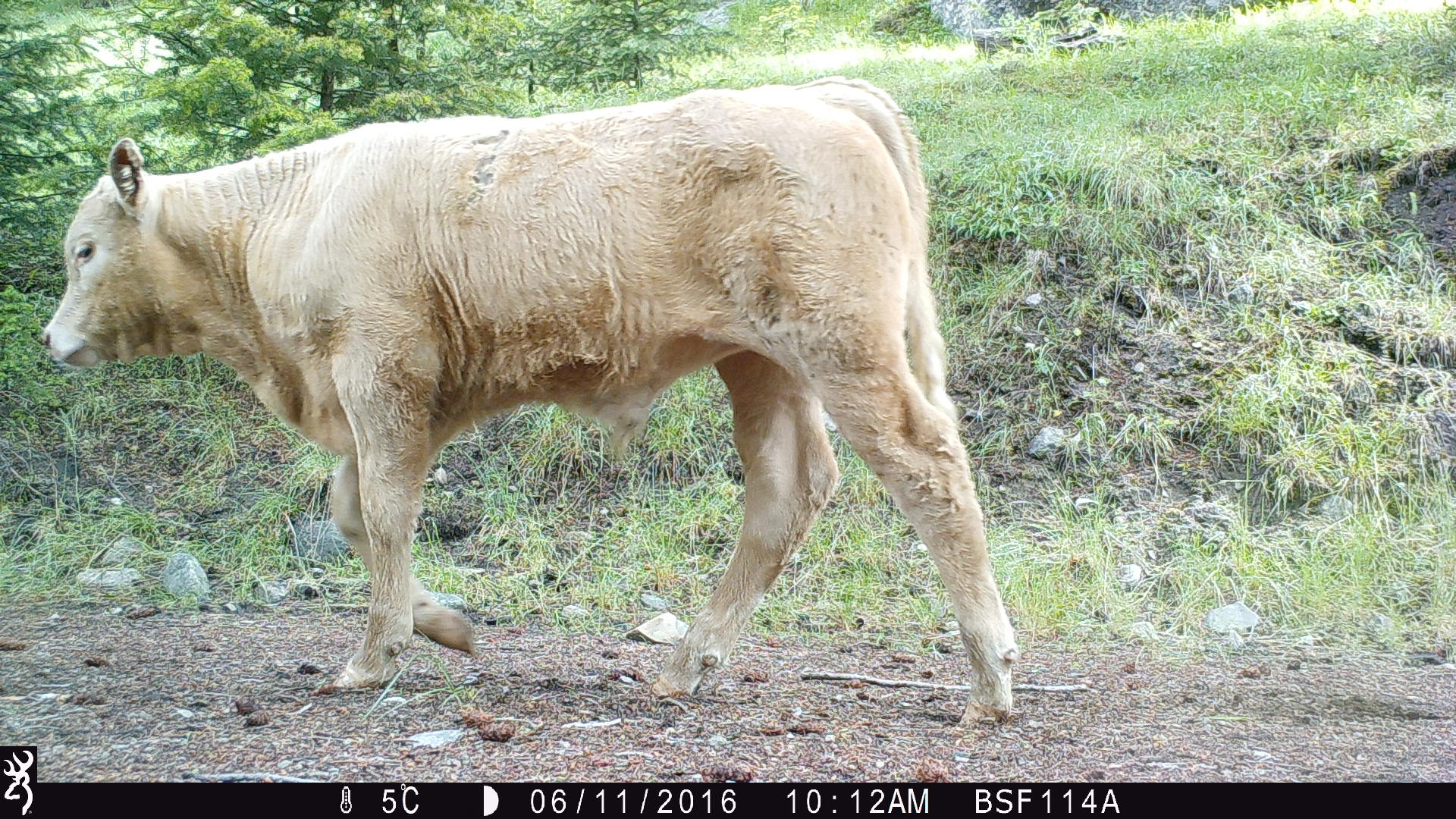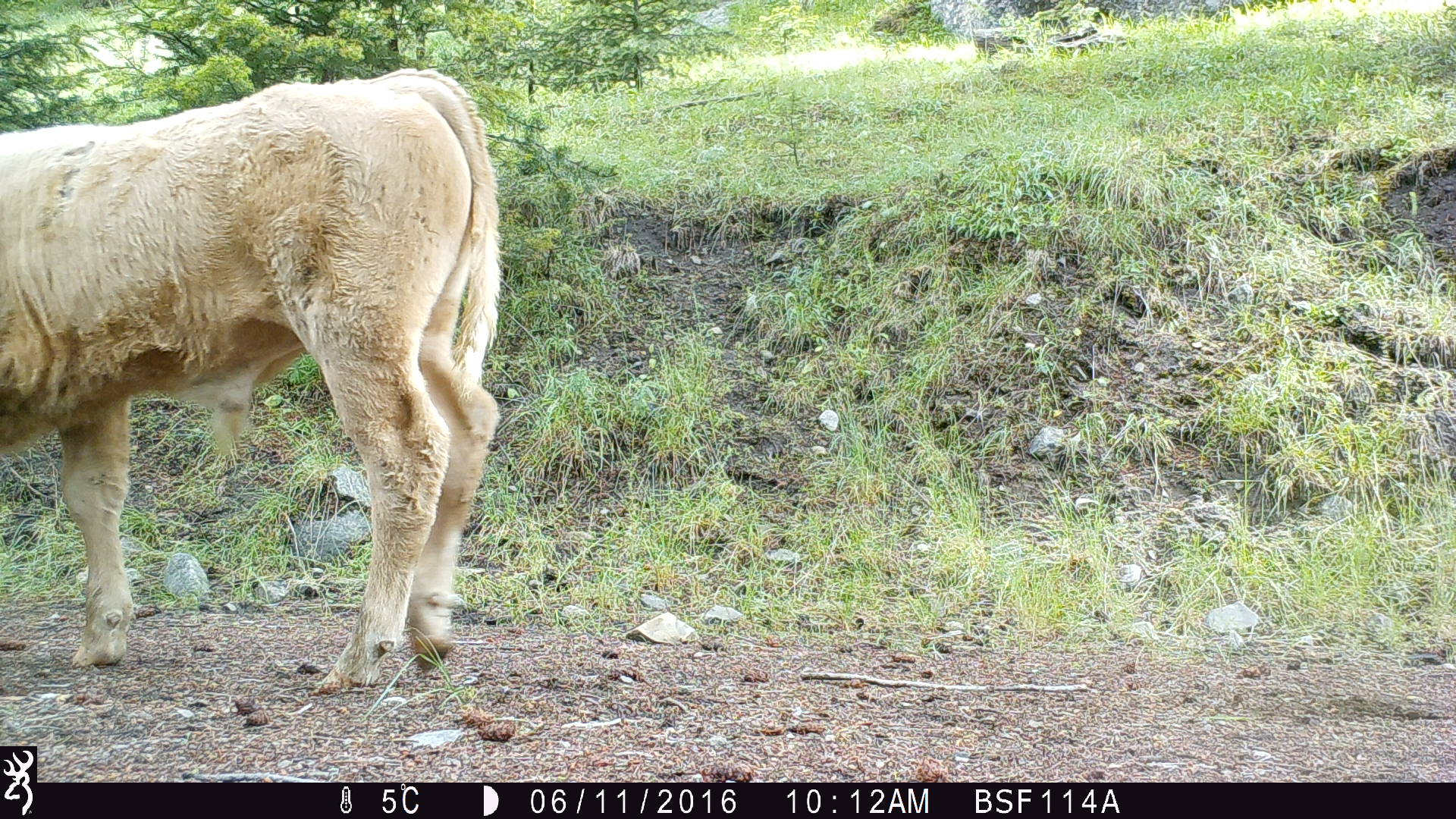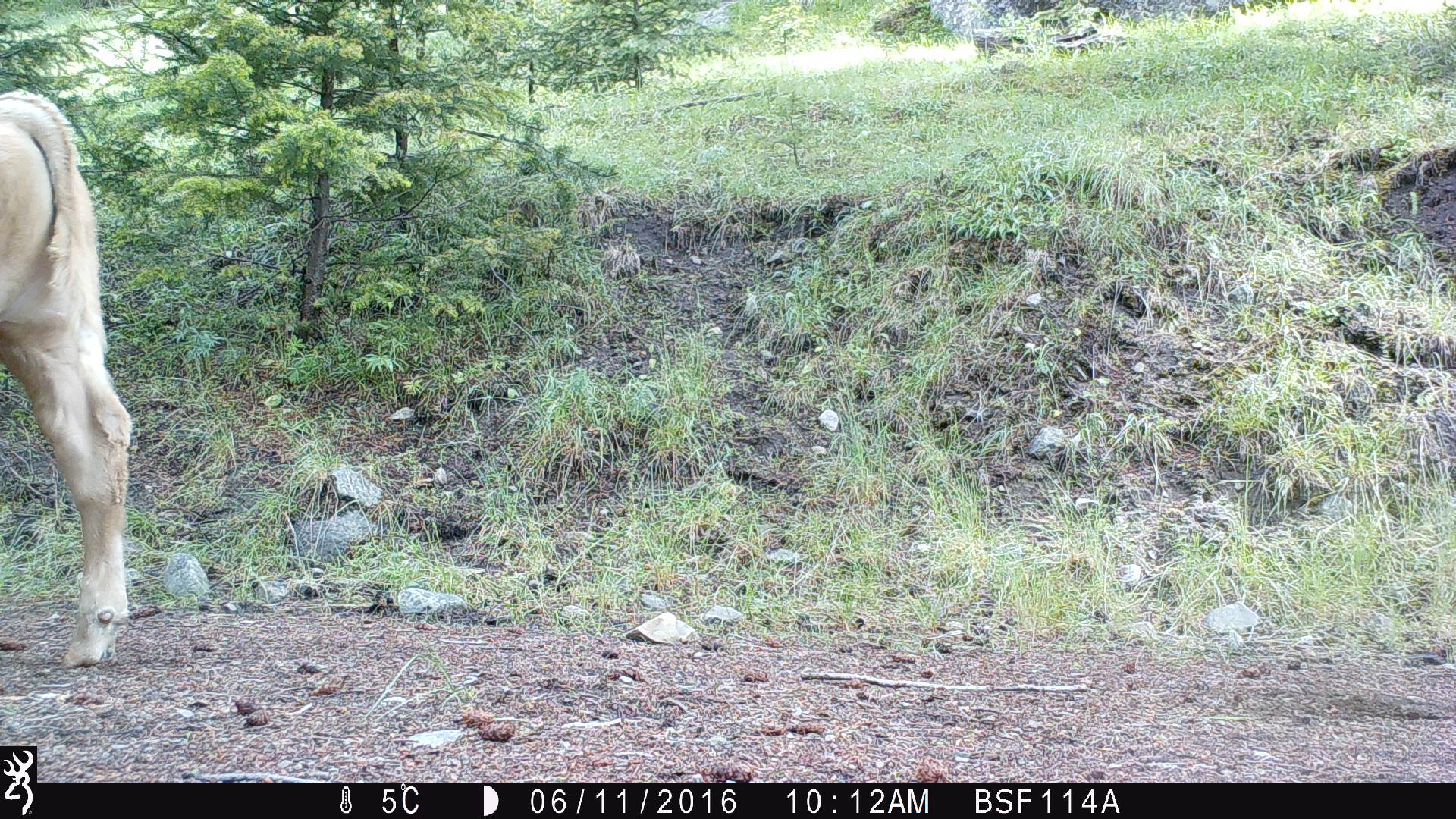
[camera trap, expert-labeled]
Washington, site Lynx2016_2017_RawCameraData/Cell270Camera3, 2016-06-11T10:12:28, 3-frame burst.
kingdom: Animalia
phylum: Chordata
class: Mammalia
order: Artiodactyla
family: Bovidae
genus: Bos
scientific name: Bos taurus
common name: domestic cattle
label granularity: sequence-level